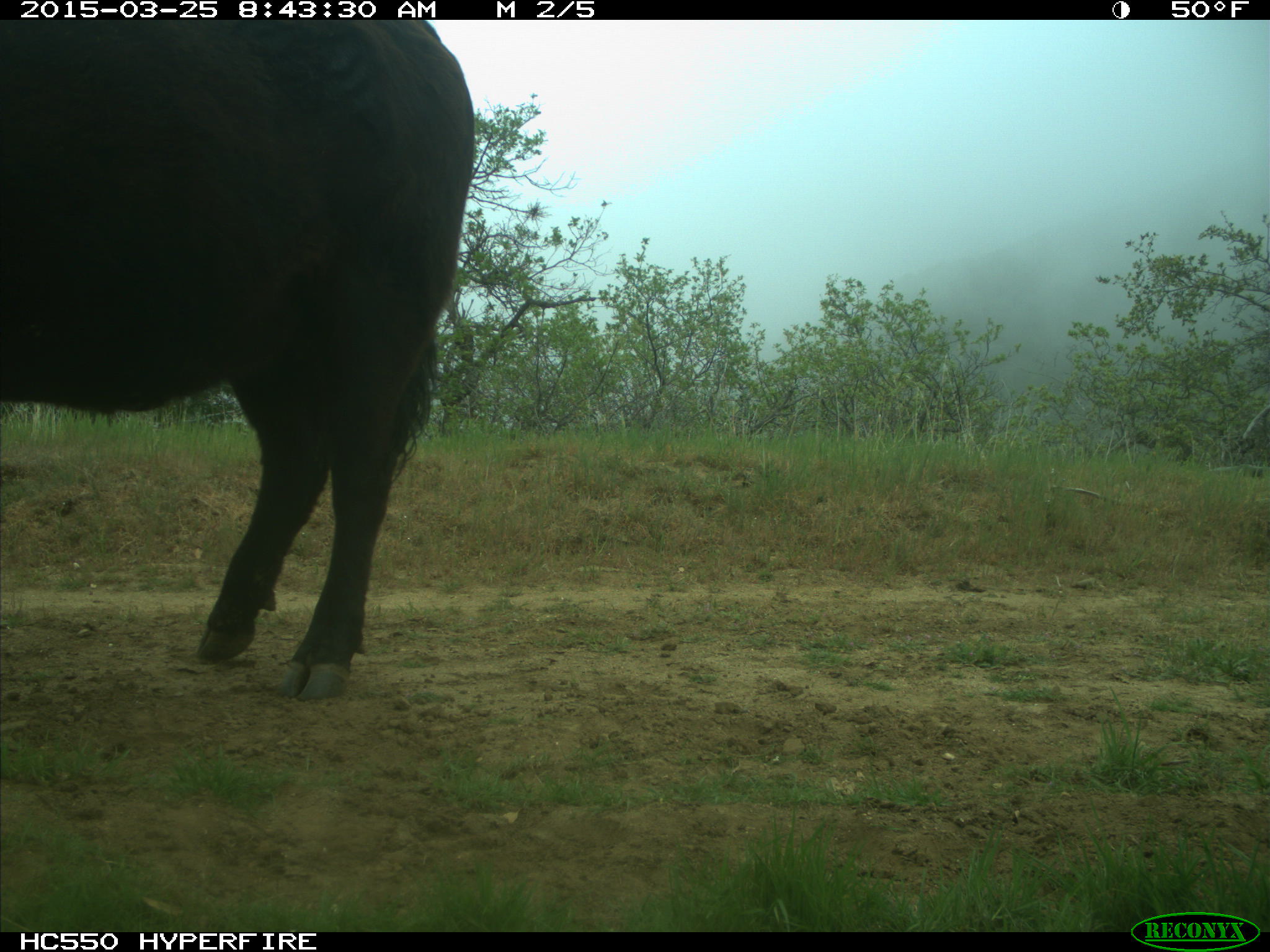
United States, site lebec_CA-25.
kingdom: Animalia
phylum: Chordata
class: Mammalia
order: Artiodactyla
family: Bovidae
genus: Bos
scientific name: Bos taurus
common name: domestic cow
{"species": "Bos taurus (domestic cow)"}